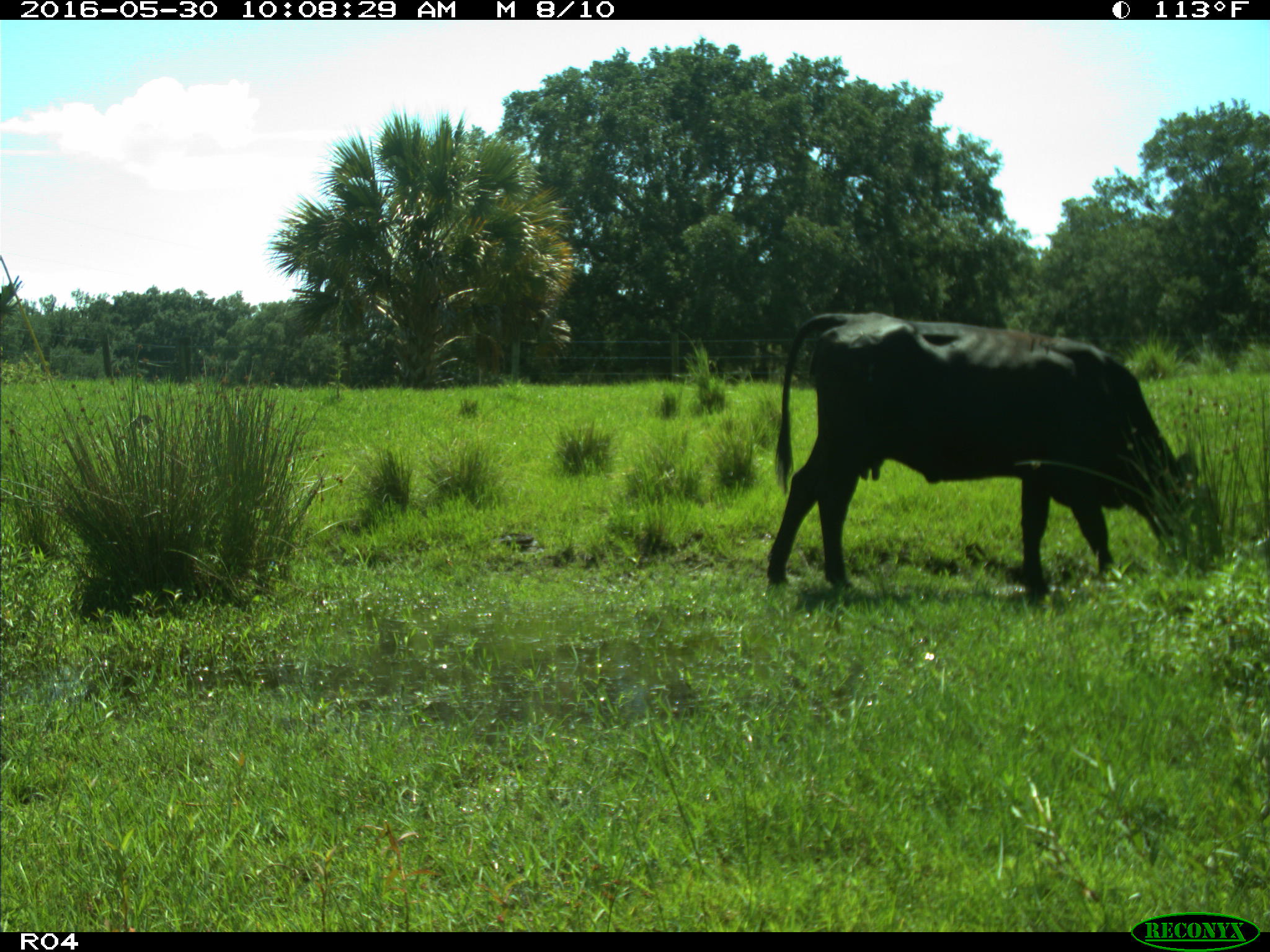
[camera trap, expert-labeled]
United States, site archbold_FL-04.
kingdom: Animalia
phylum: Chordata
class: Mammalia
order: Artiodactyla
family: Bovidae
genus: Bos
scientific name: Bos taurus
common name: domestic cow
Bos taurus (domestic cow).